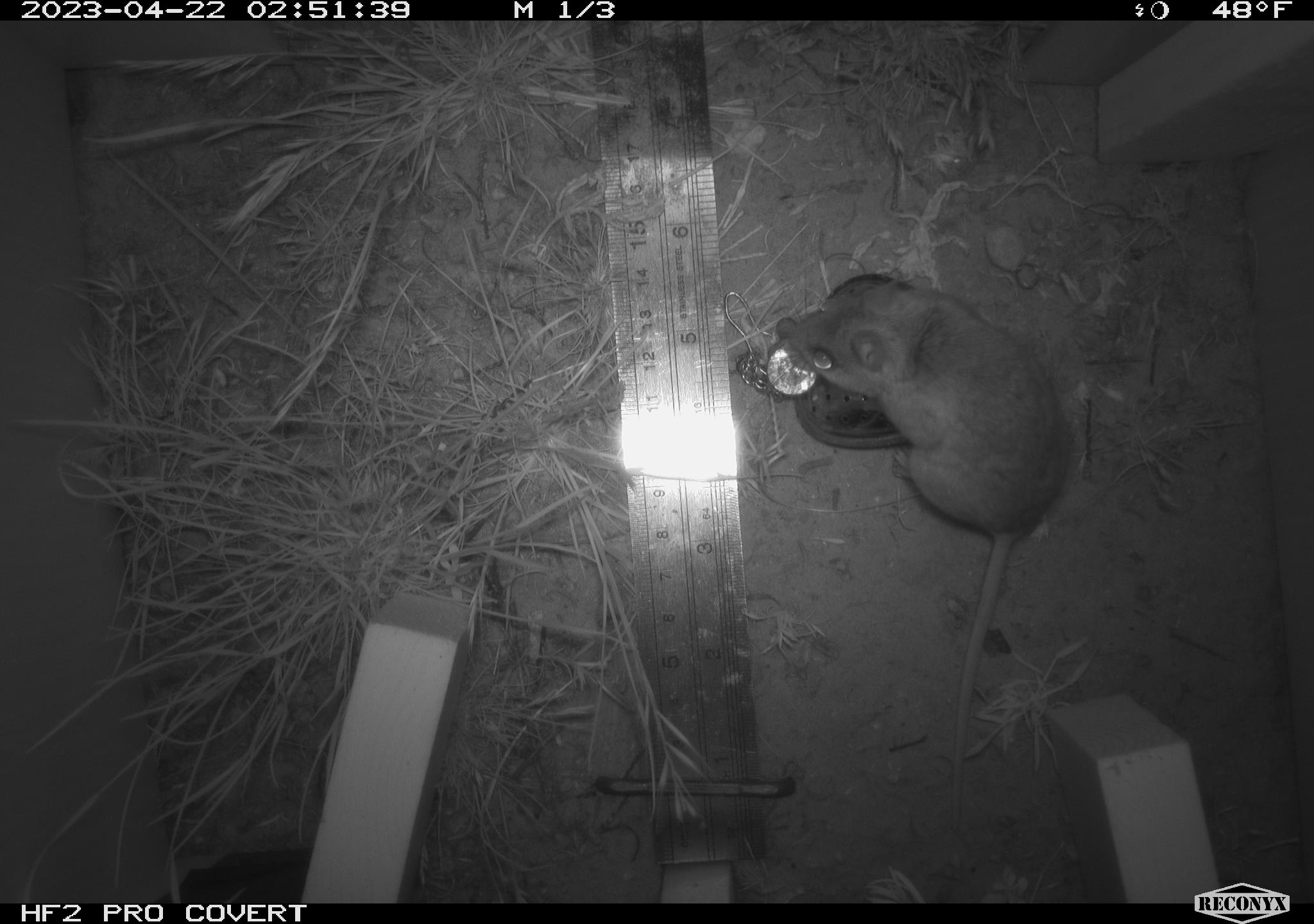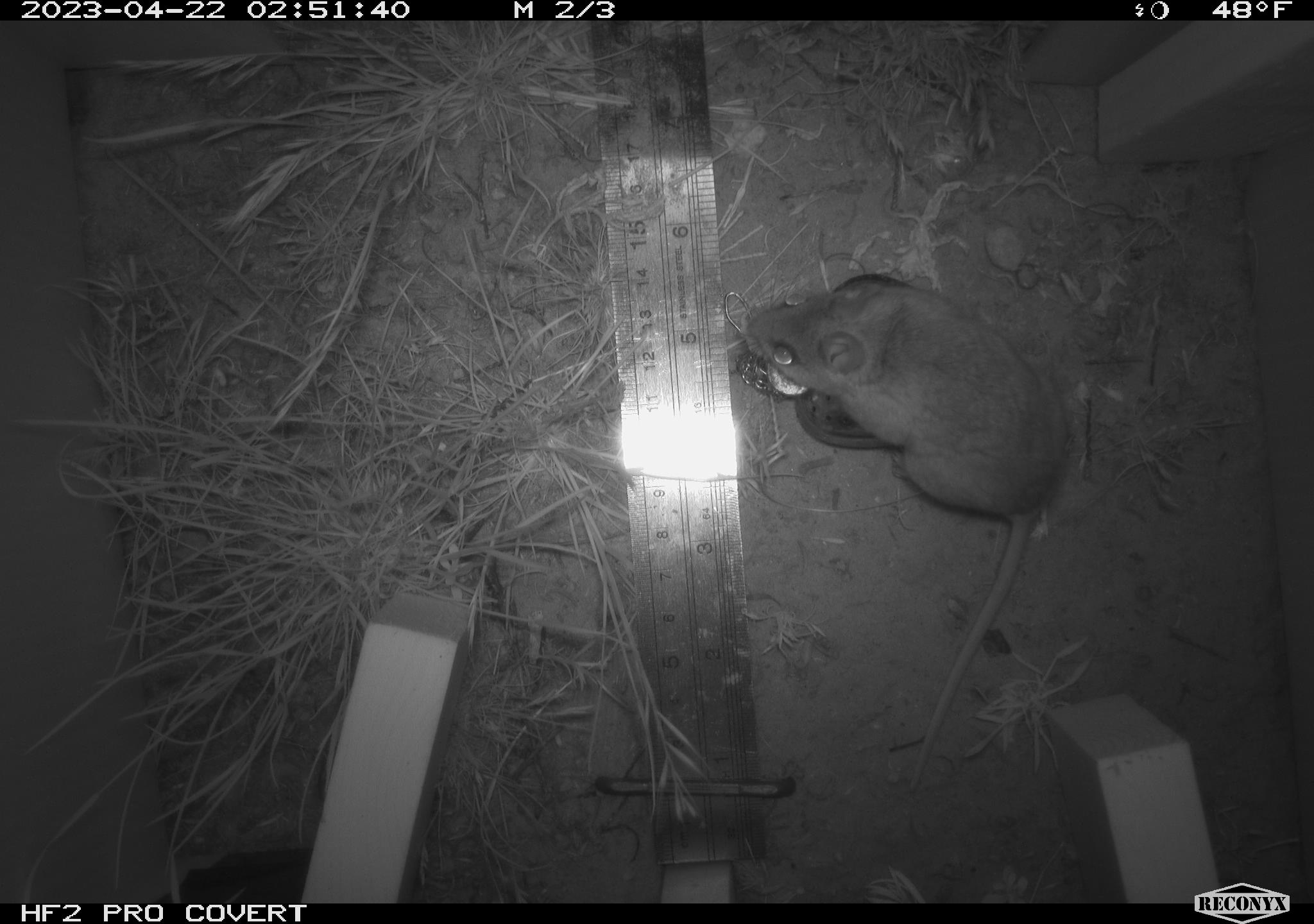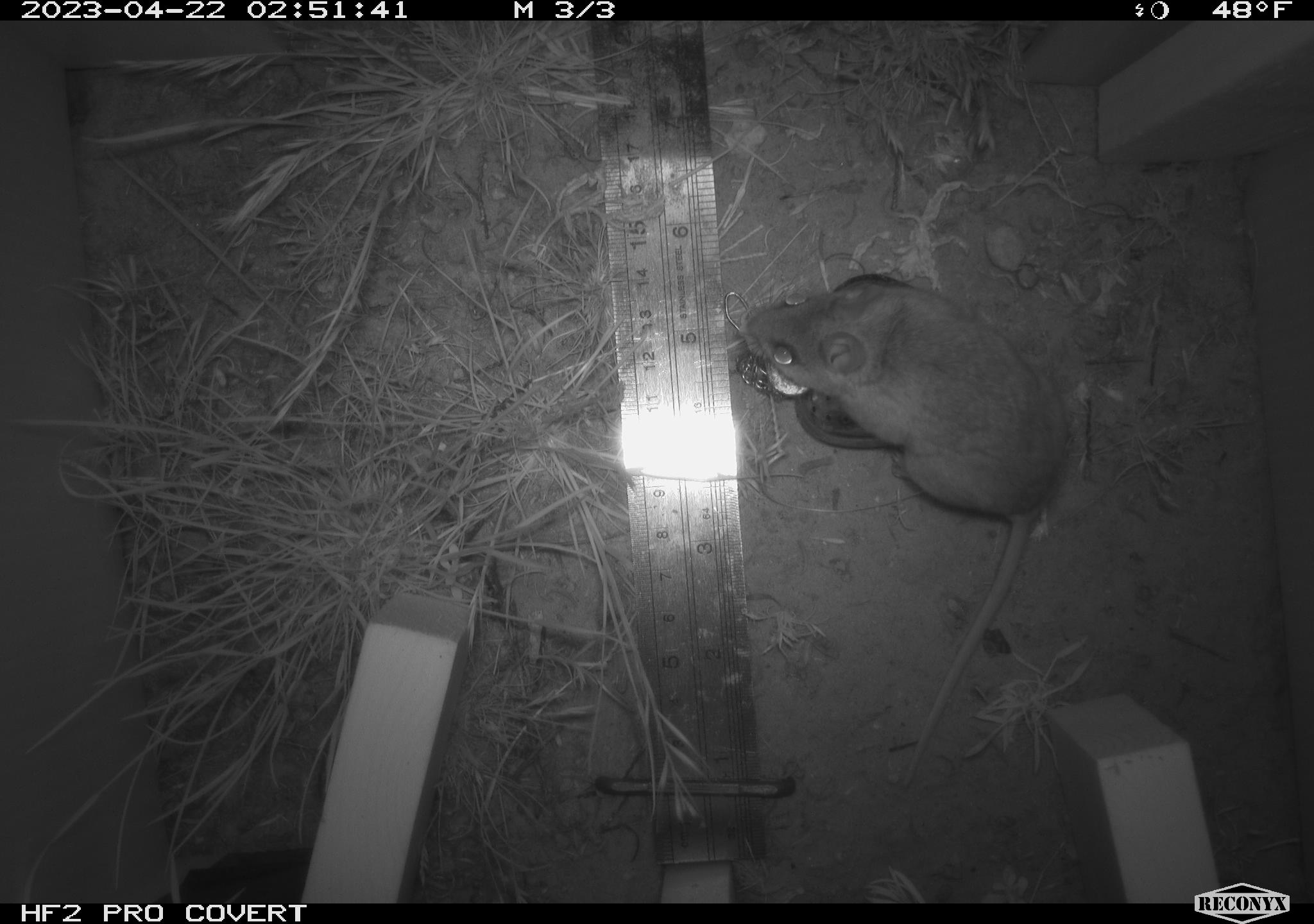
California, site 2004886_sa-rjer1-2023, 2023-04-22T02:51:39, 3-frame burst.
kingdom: Animalia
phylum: Chordata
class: Mammalia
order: Rodentia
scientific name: Rodentia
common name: mouse species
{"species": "mouse species (Rodentia)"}